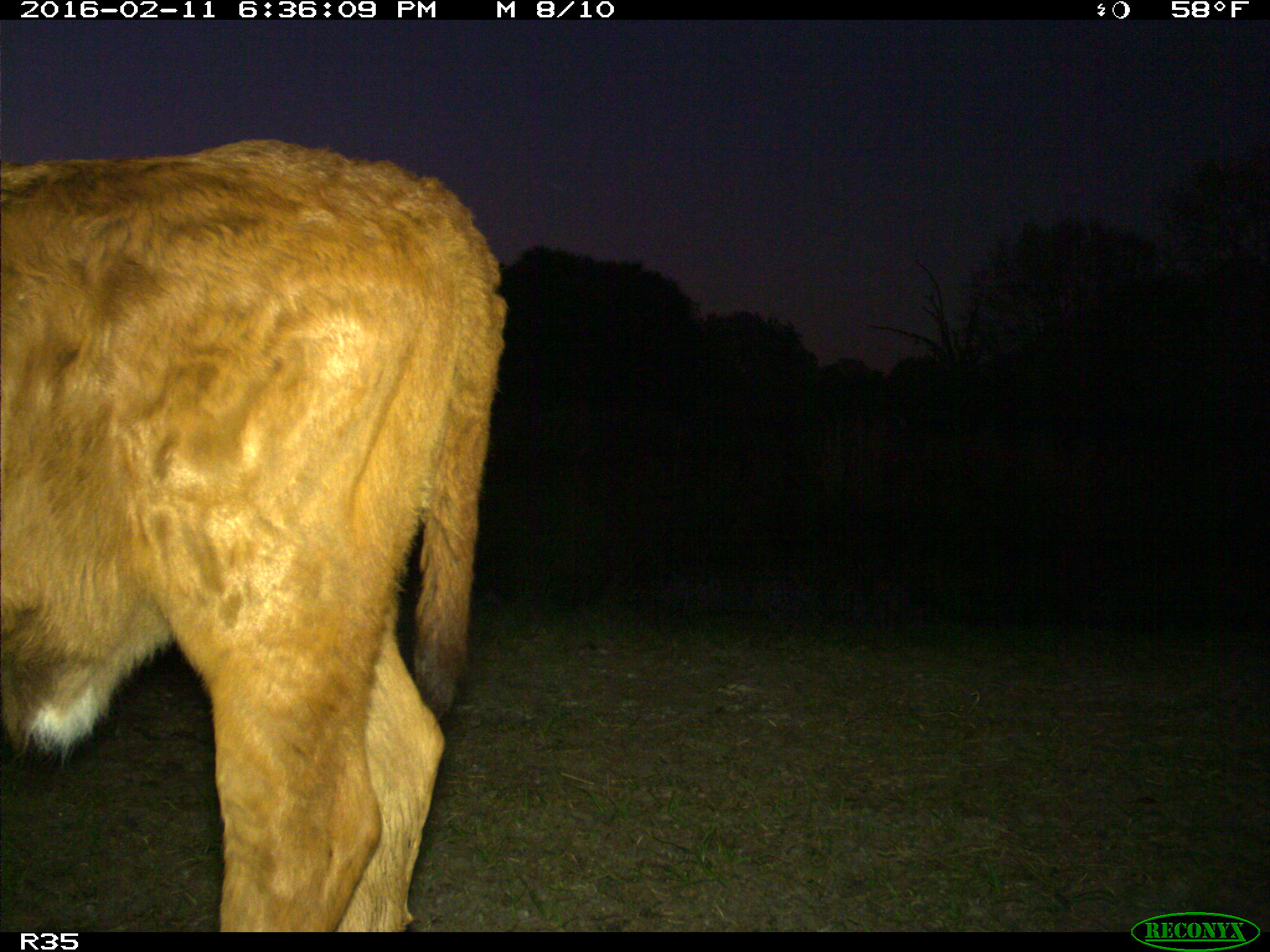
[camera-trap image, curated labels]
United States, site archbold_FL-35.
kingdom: Animalia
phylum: Chordata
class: Mammalia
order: Artiodactyla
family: Bovidae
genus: Bos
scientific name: Bos taurus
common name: domestic cow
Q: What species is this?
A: Bos taurus (domestic cow).